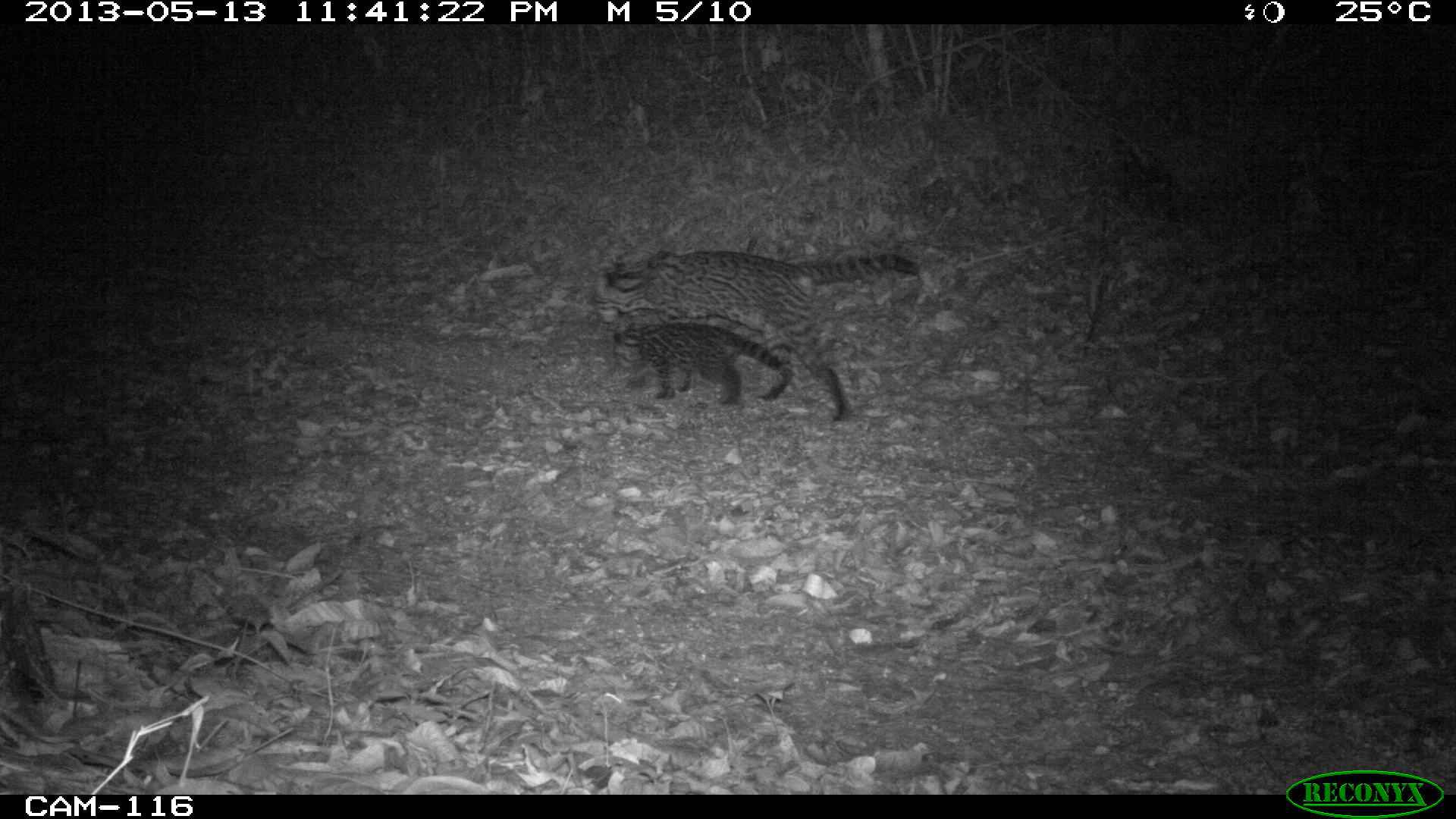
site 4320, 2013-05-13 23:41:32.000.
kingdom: Animalia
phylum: Chordata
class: Mammalia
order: Carnivora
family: Felidae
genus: Leopardus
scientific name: Leopardus pardalis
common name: ocelot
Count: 1.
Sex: female.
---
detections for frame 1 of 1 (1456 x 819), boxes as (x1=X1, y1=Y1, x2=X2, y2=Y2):
leopardus pardalis: (x1=592, y1=244, x2=921, y2=422); (x1=610, y1=319, x2=795, y2=407)